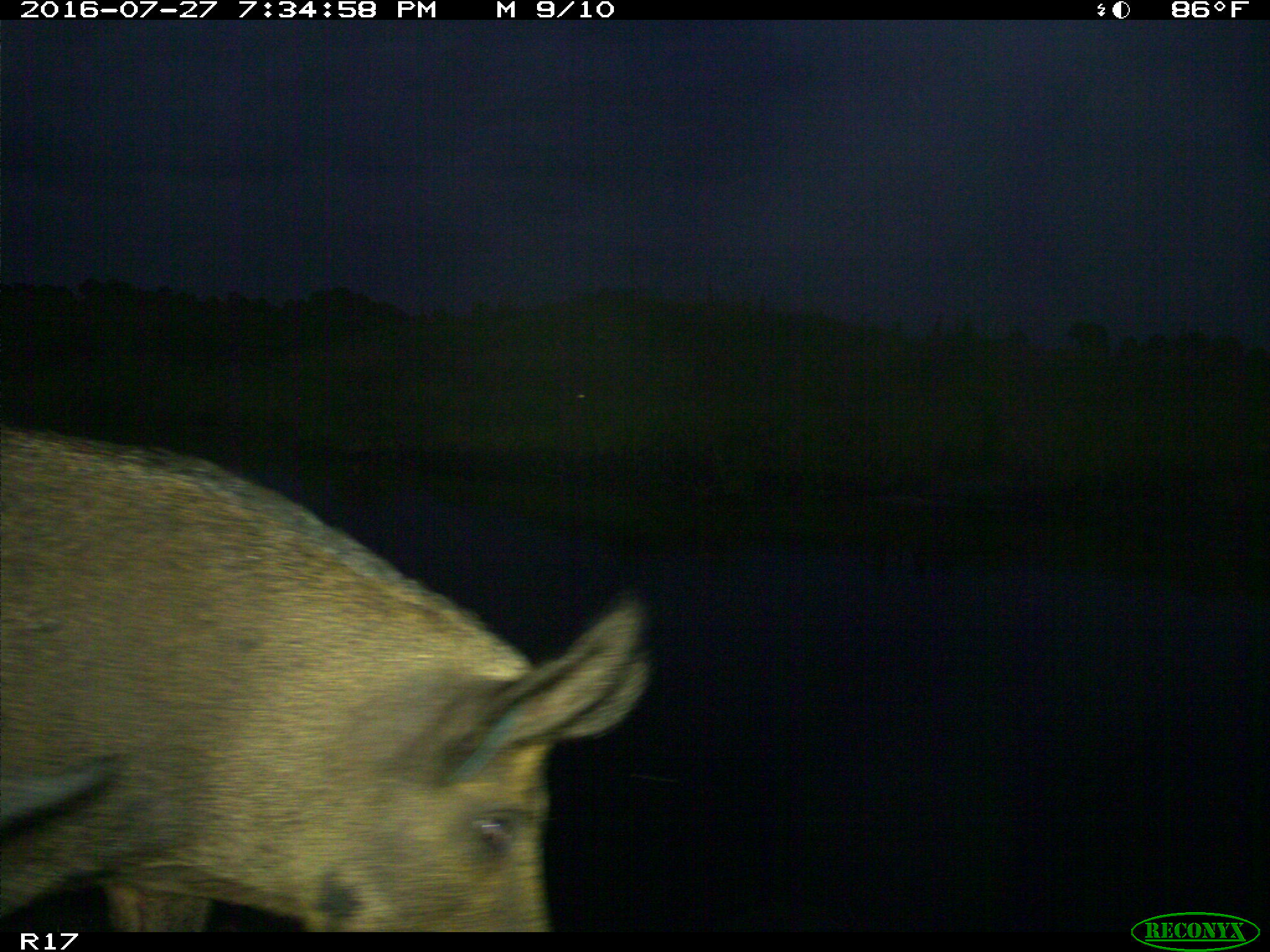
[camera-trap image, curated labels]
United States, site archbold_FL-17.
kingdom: Animalia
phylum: Chordata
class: Mammalia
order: Artiodactyla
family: Suidae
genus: Sus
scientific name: Sus scrofa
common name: wild boar